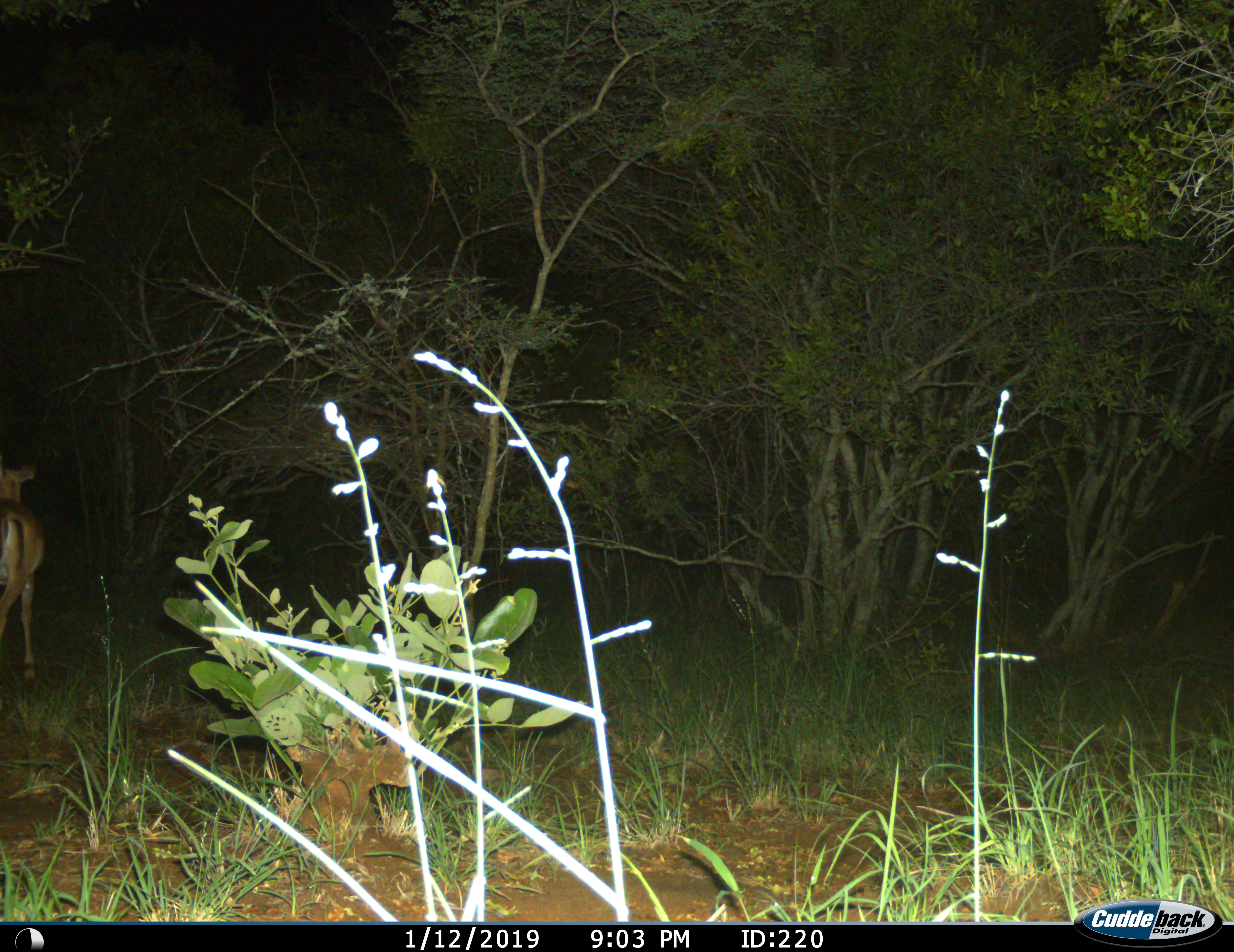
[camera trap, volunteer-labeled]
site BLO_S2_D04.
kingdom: Animalia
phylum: Chordata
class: Mammalia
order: Artiodactyla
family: Bovidae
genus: Aepyceros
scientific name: Aepyceros melampus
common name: impala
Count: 1.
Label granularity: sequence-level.